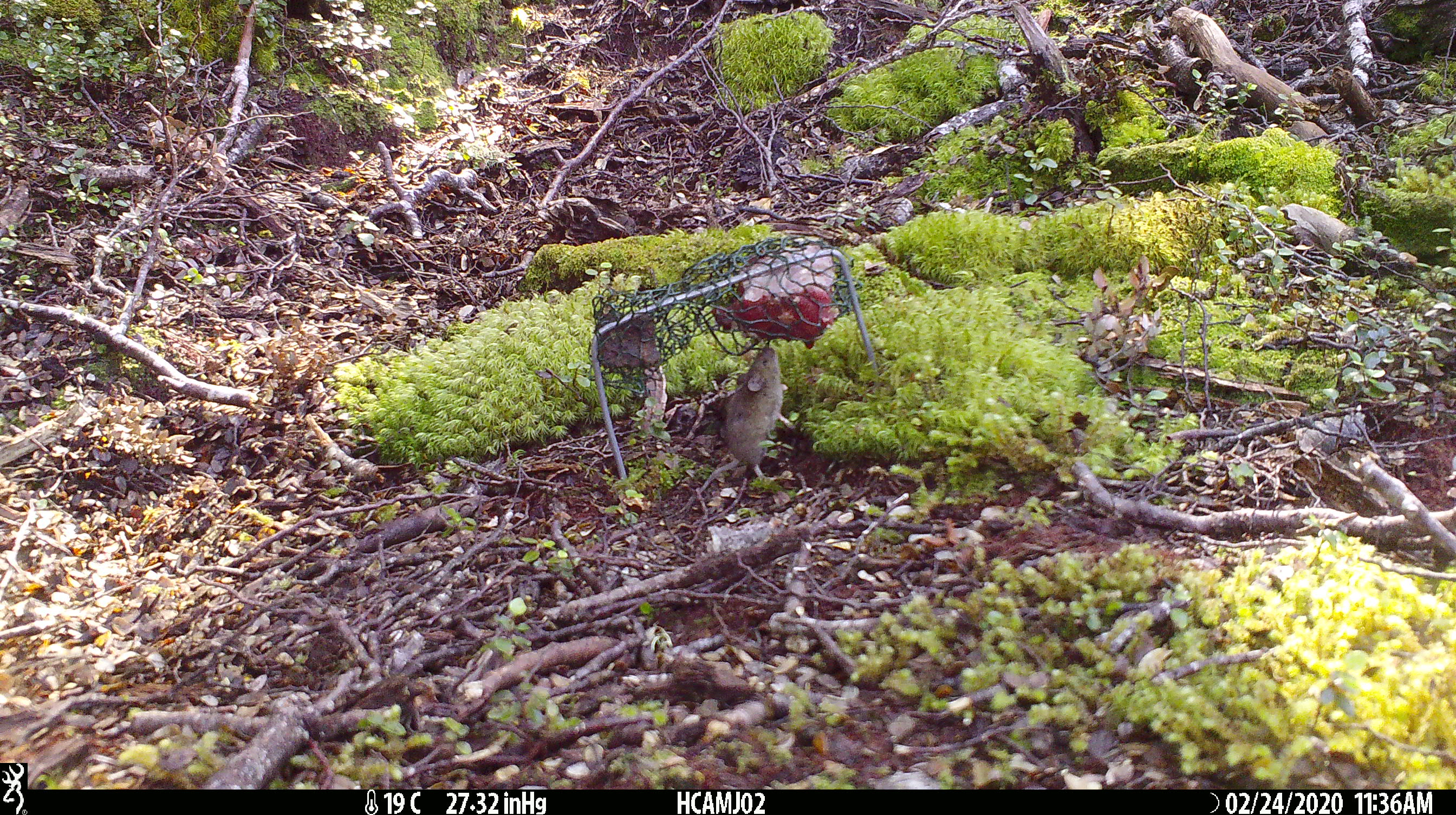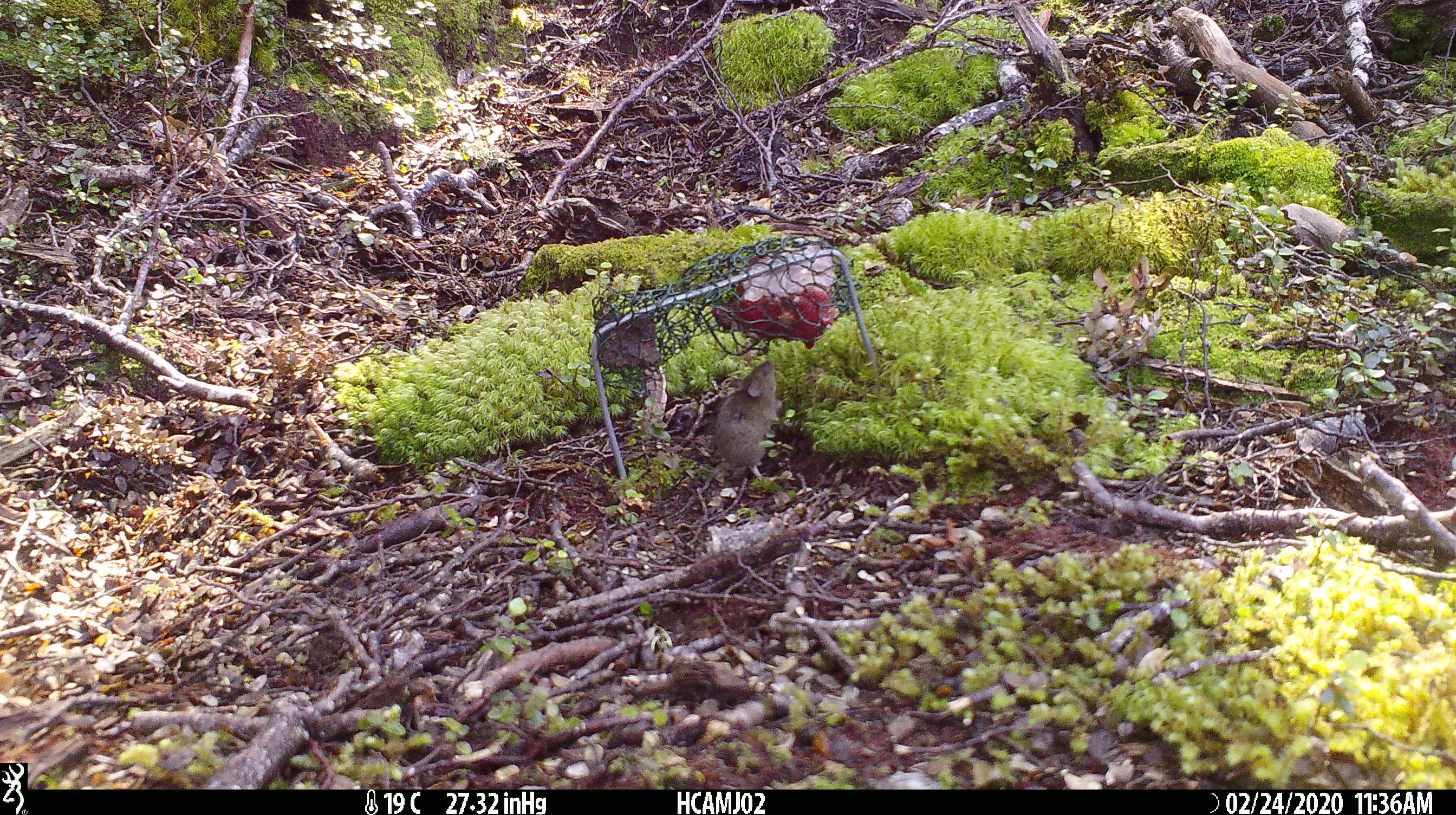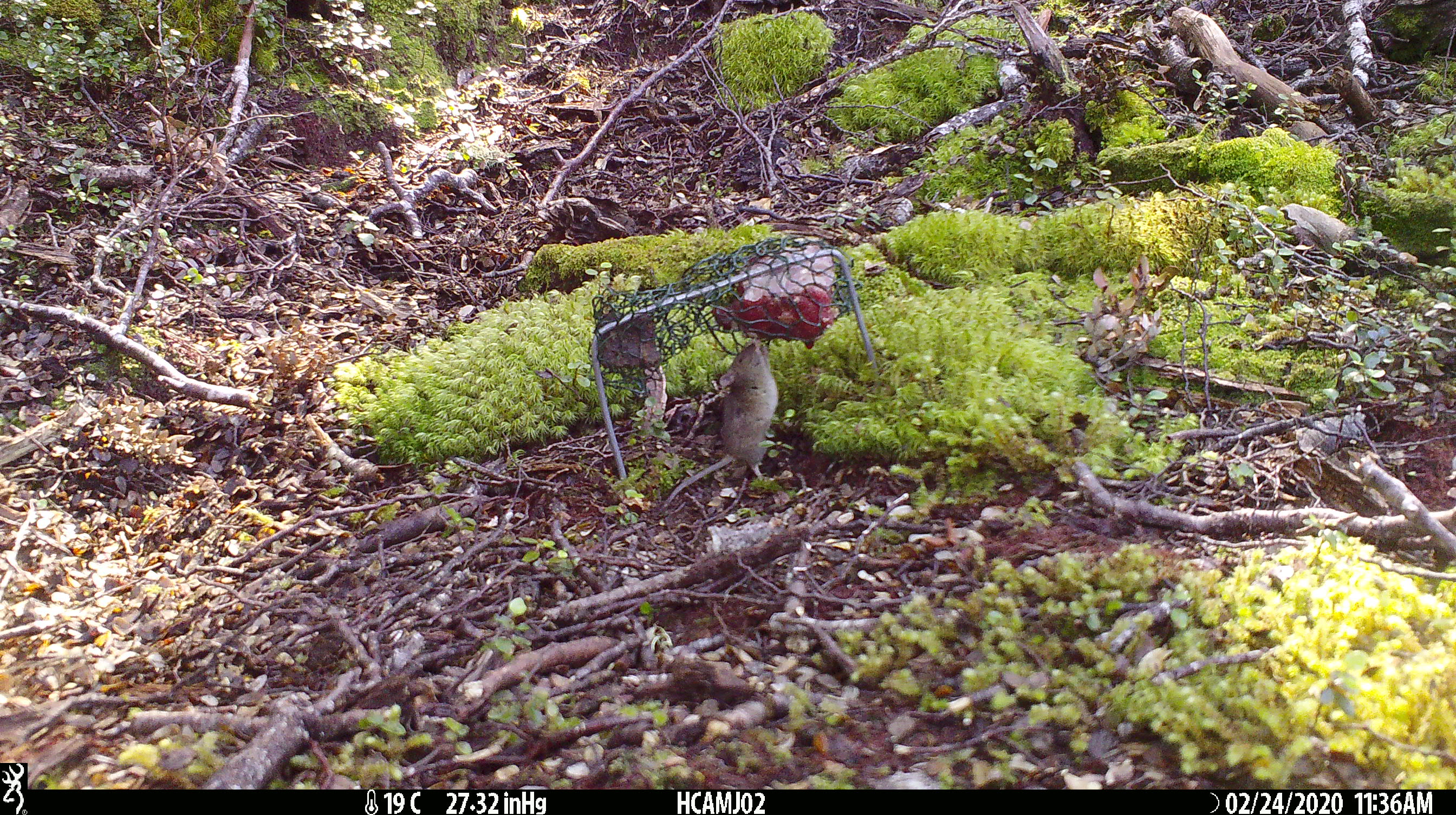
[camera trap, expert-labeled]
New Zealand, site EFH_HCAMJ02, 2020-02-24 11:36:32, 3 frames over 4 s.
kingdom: Animalia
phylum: Chordata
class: Mammalia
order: Rodentia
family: Muridae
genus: Mus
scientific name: Mus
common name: mouse